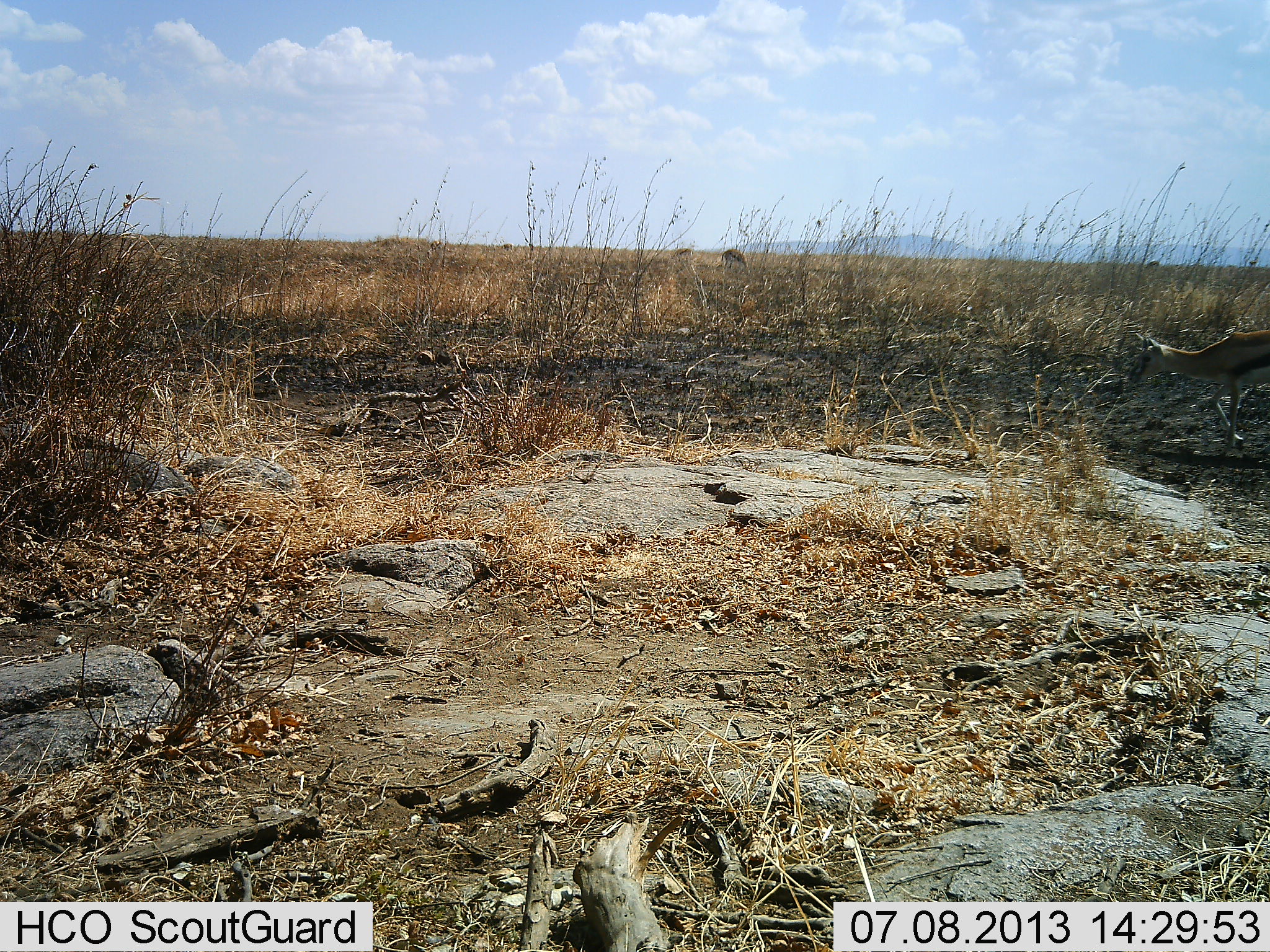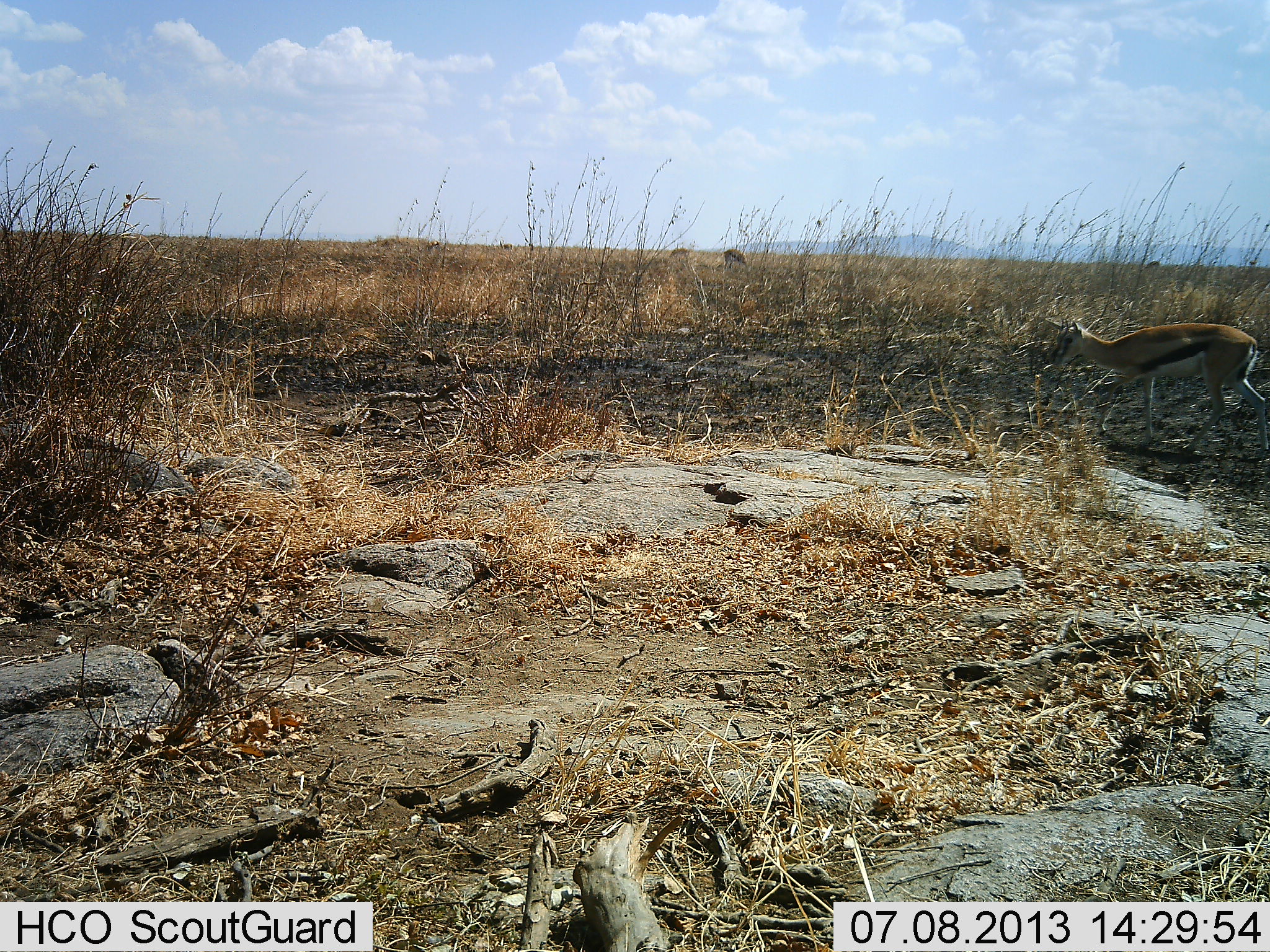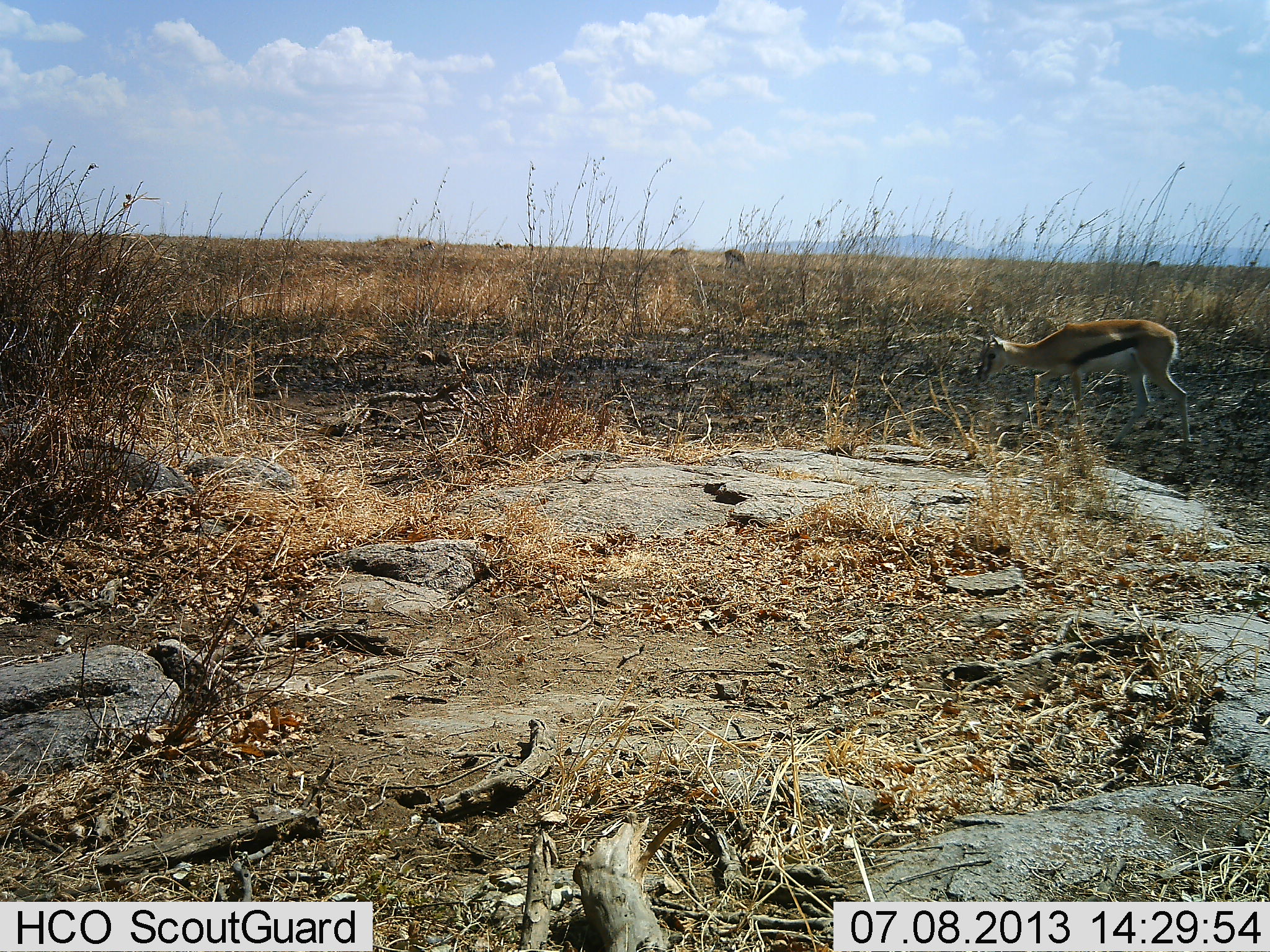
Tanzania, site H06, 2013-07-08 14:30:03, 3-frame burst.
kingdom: Animalia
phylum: Chordata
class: Mammalia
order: Artiodactyla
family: Bovidae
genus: Eudorcas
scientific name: Eudorcas thomsonii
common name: thomson's gazelle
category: gazellethomsons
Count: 1.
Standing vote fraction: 15%.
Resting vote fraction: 0%.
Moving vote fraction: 95%.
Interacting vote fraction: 0%.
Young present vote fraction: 0%.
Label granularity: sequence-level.